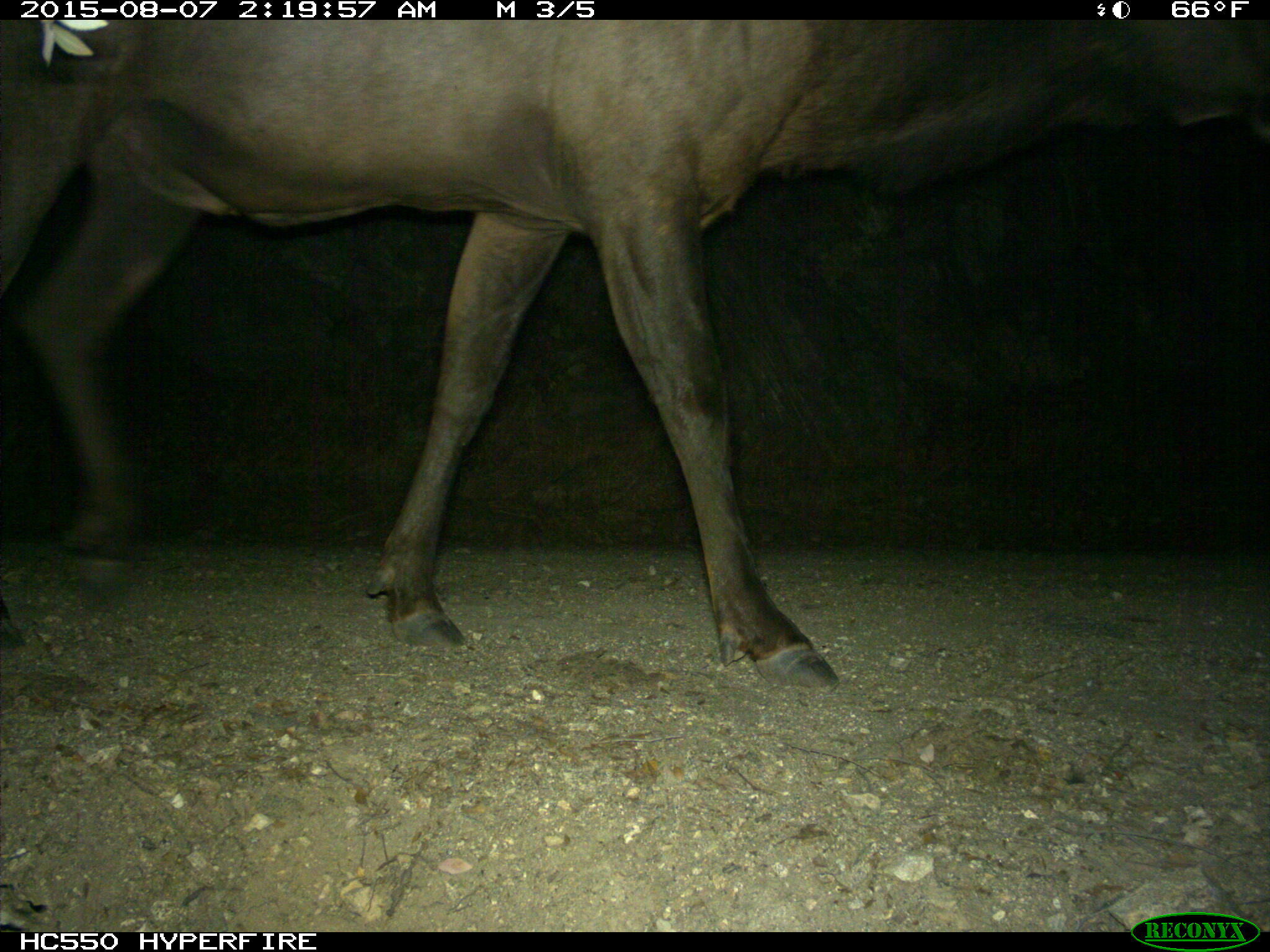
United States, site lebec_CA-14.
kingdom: Animalia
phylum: Chordata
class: Mammalia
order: Artiodactyla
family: Cervidae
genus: Cervus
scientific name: Cervus canadensis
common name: elk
Cervus canadensis (elk).